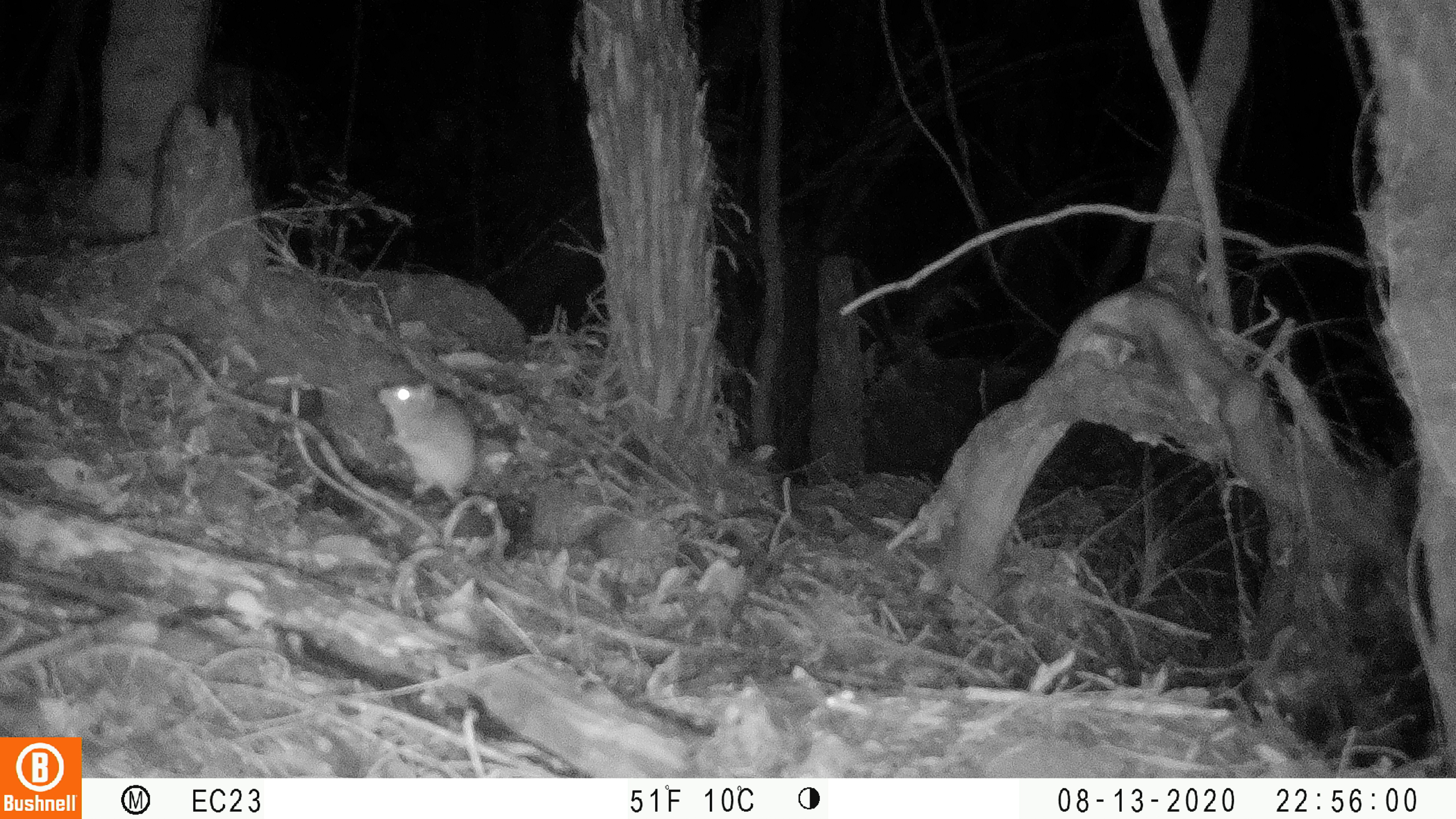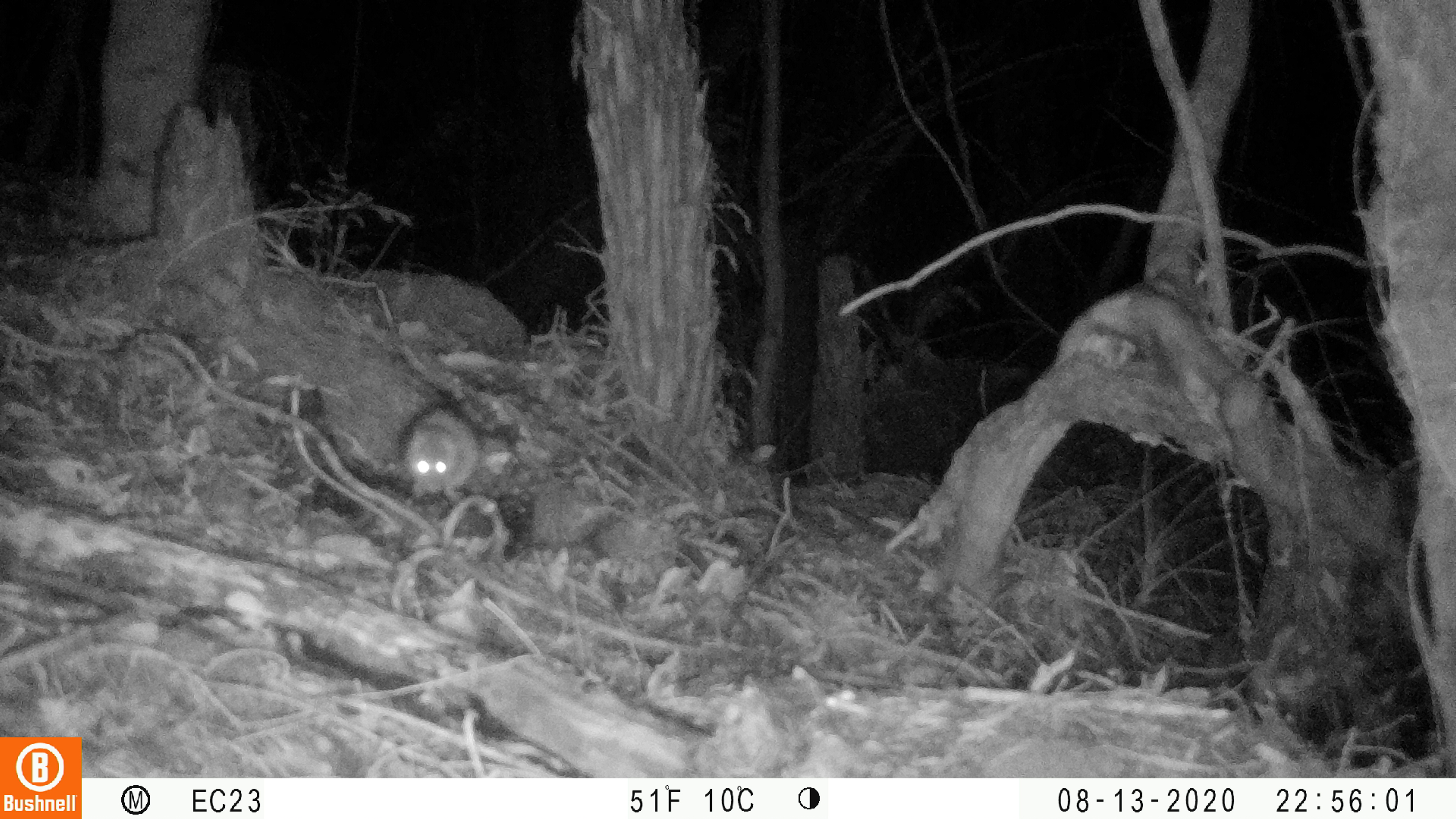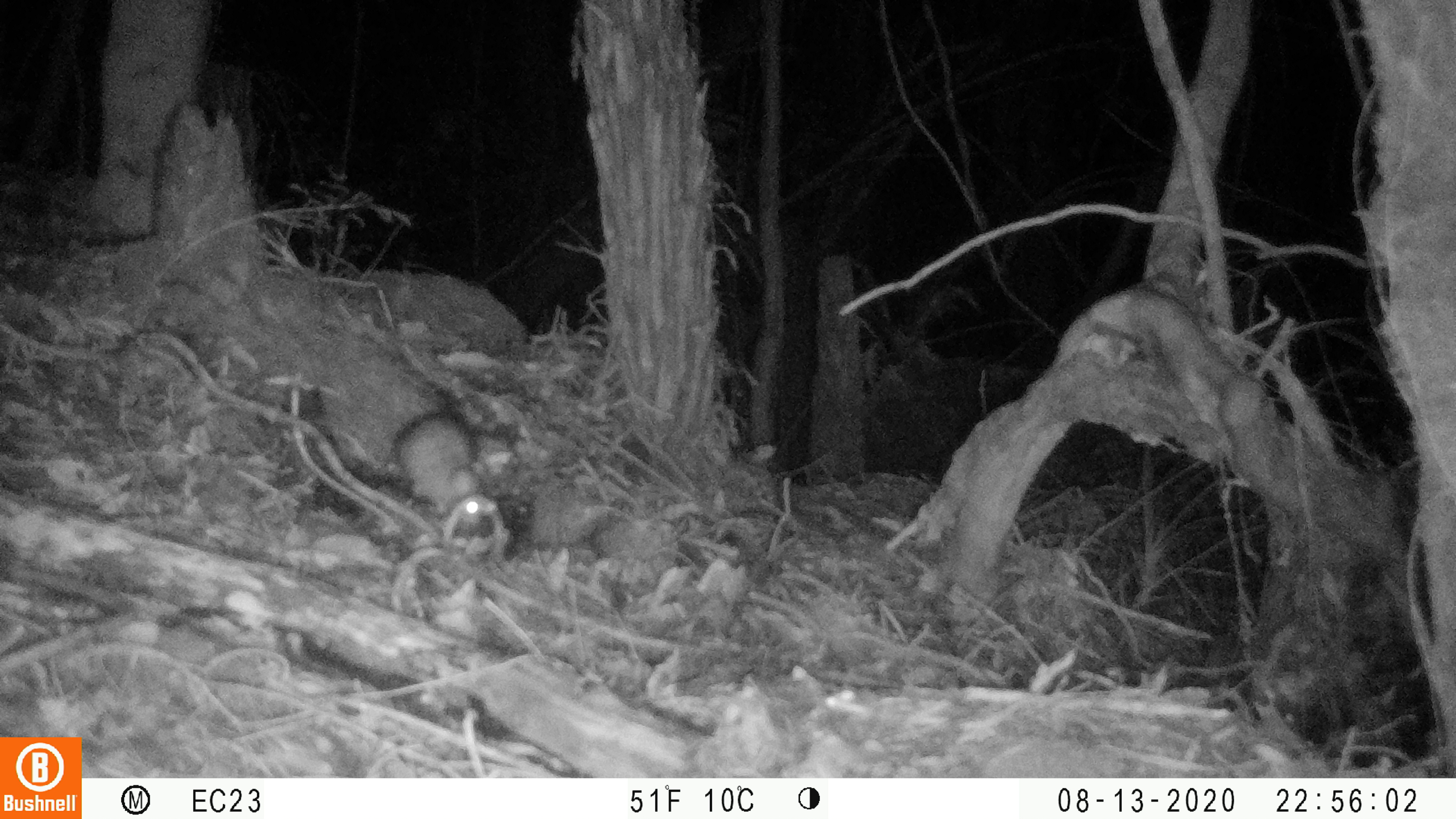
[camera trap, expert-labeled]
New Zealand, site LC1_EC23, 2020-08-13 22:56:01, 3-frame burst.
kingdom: Animalia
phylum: Chordata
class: Mammalia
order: Rodentia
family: Muridae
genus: Rattus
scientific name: Rattus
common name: rat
Rat (Rattus).